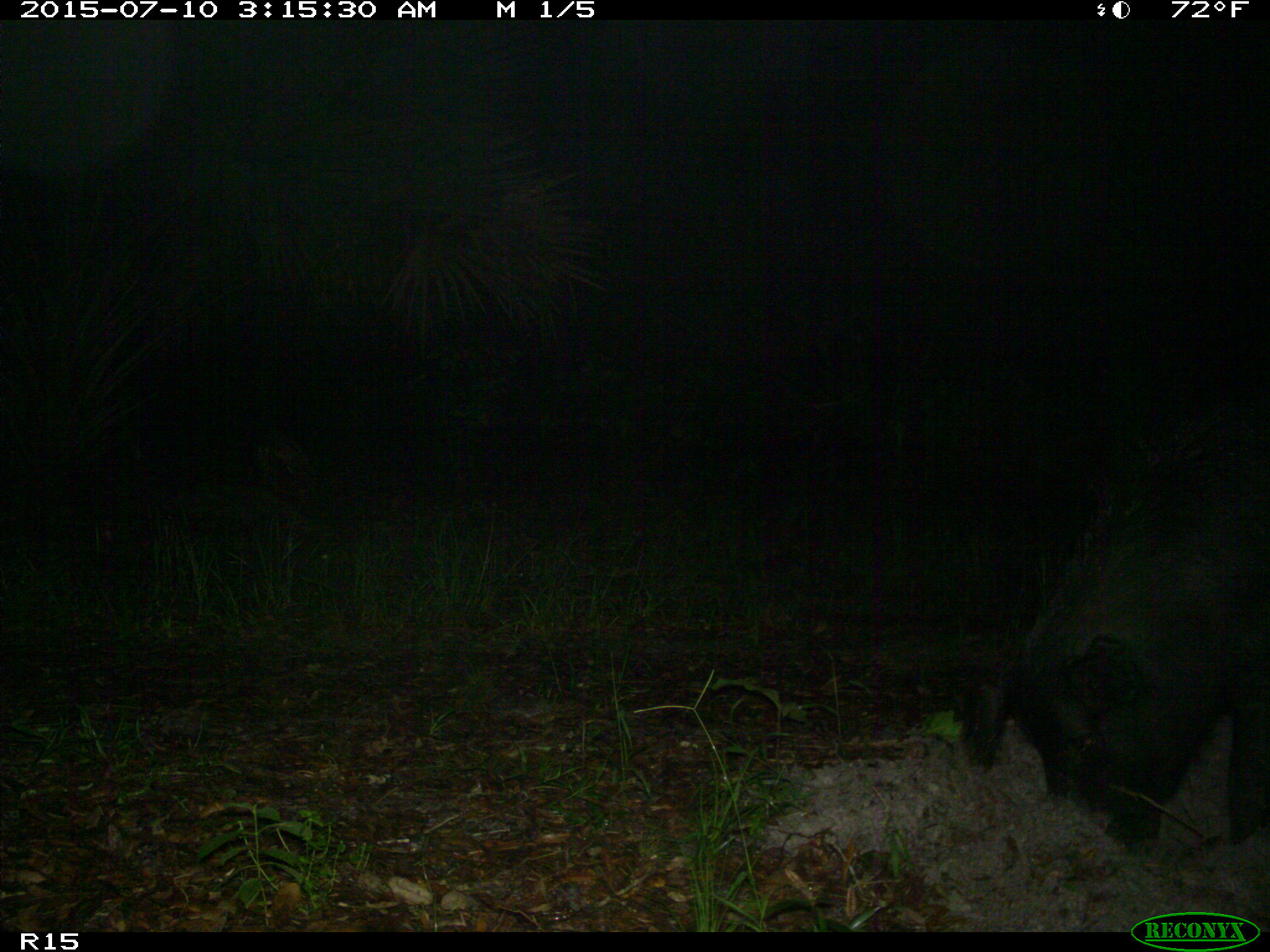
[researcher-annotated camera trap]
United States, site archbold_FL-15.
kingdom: Animalia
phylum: Chordata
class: Mammalia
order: Artiodactyla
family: Suidae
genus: Sus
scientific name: Sus scrofa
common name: wild boar